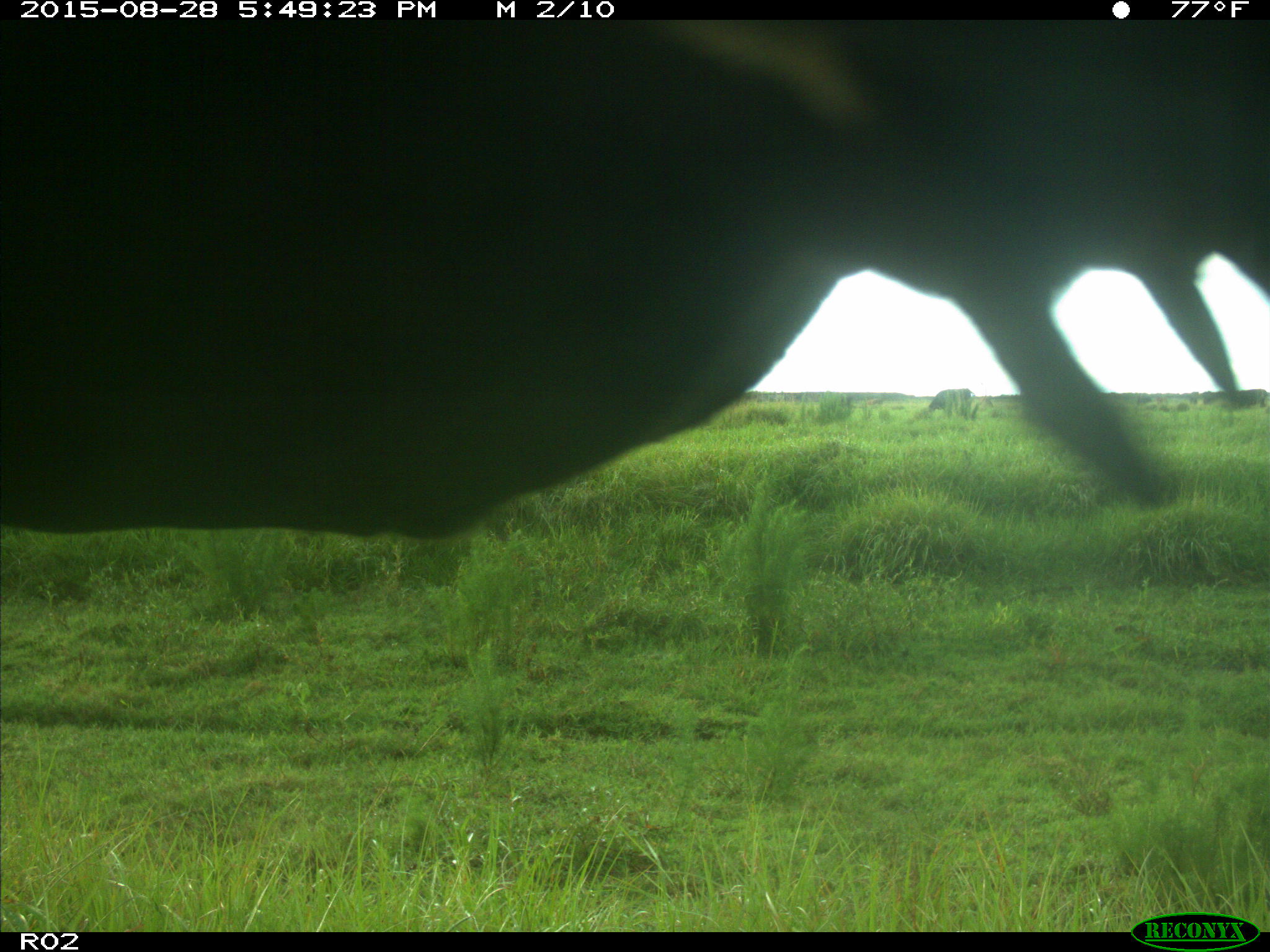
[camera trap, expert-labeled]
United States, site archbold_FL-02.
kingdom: Animalia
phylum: Chordata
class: Mammalia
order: Artiodactyla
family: Bovidae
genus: Bos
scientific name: Bos taurus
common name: domestic cow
Bos taurus (domestic cow).